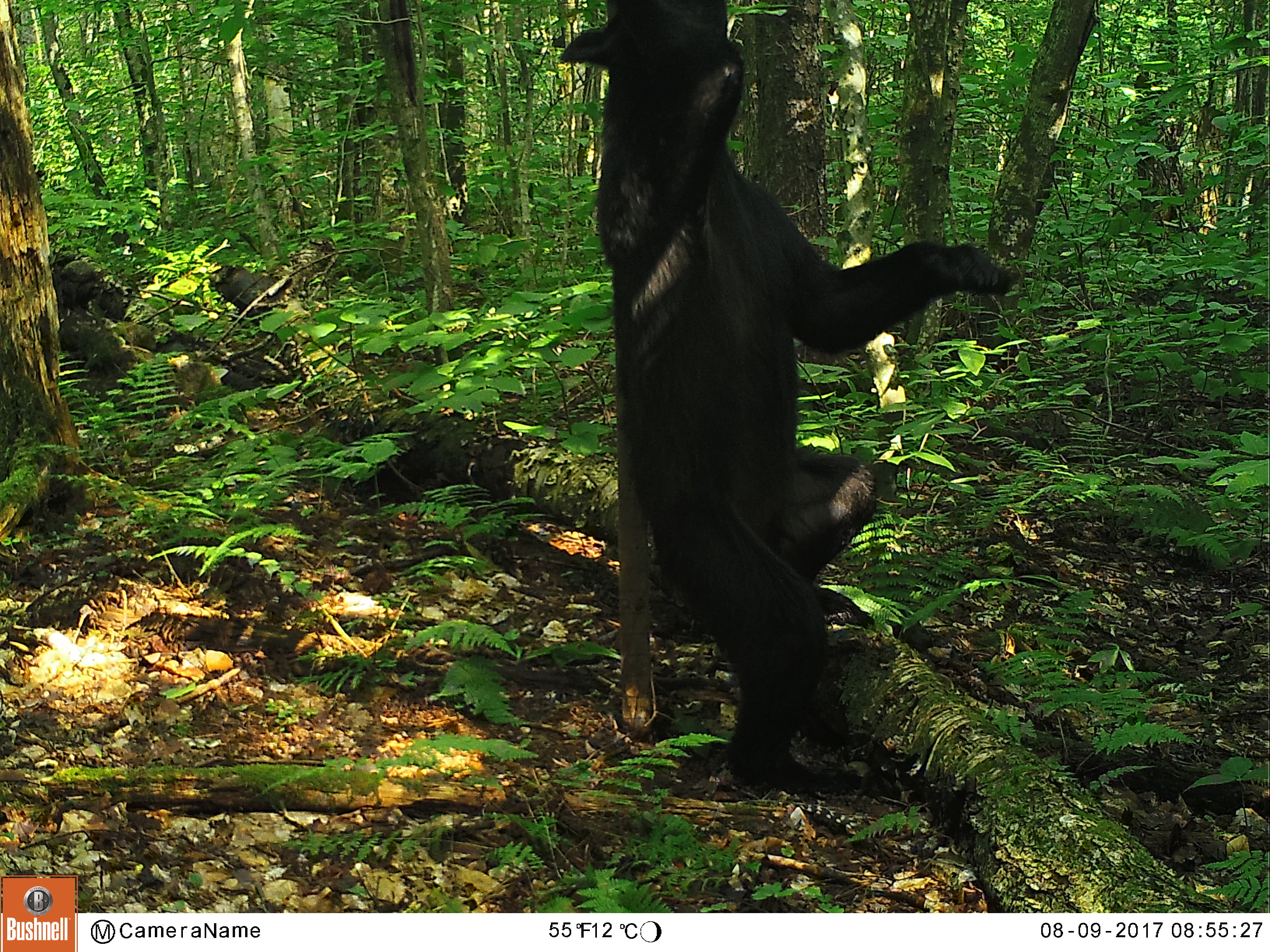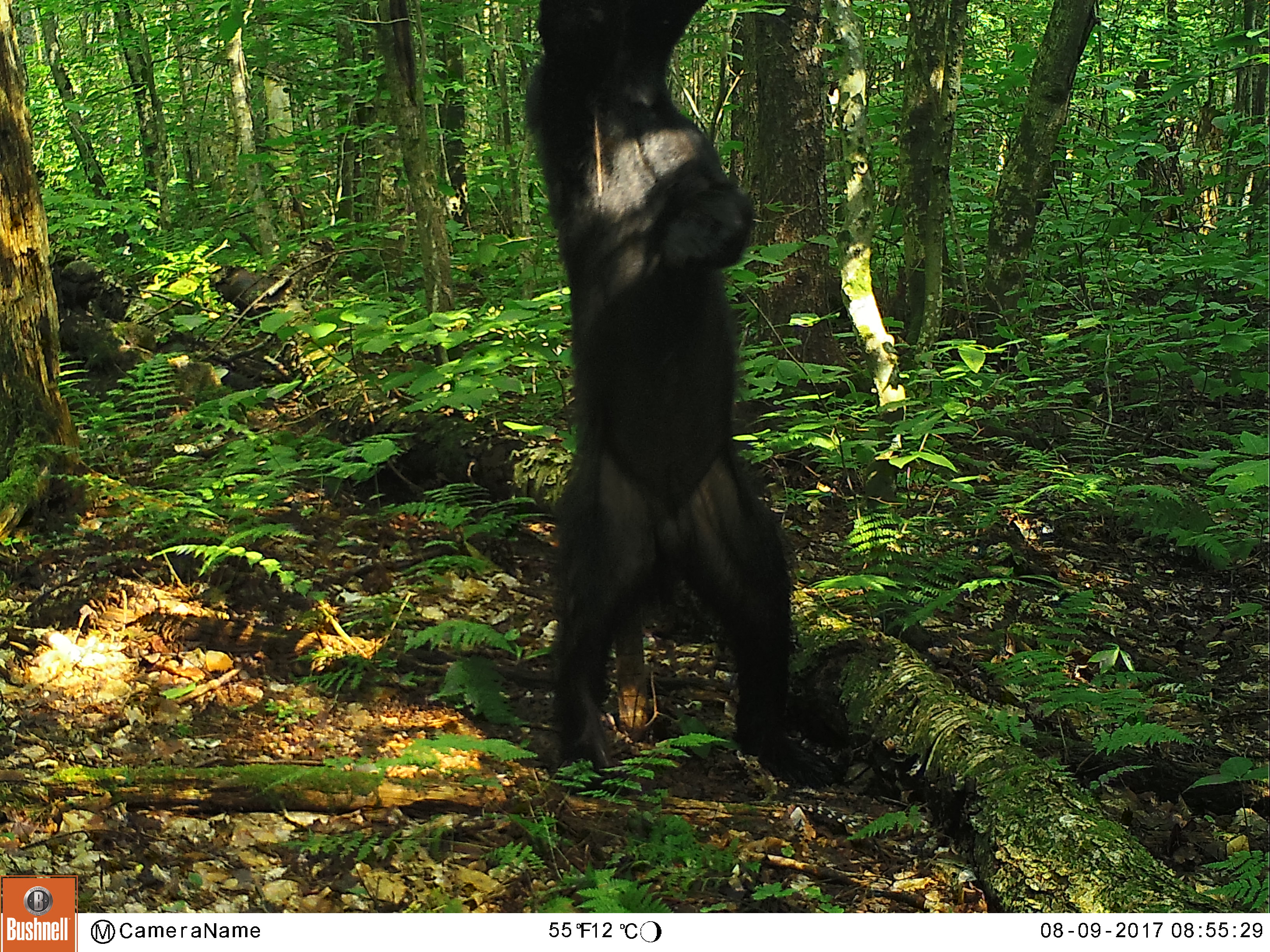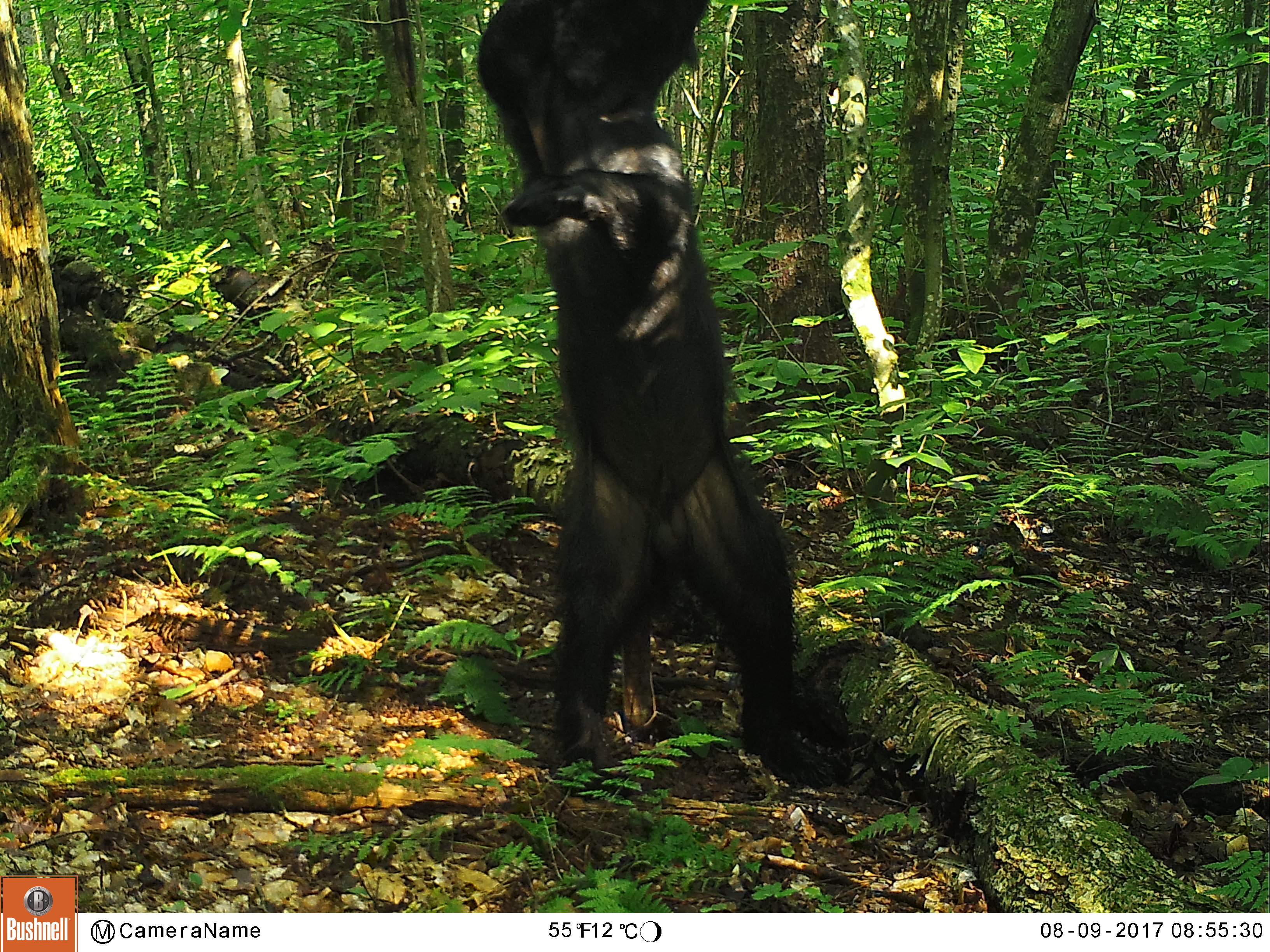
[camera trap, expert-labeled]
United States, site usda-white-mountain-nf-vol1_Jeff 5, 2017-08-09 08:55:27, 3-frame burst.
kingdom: Animalia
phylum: Chordata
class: Mammalia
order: Carnivora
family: Ursidae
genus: Ursus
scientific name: Ursus americanus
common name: black bear